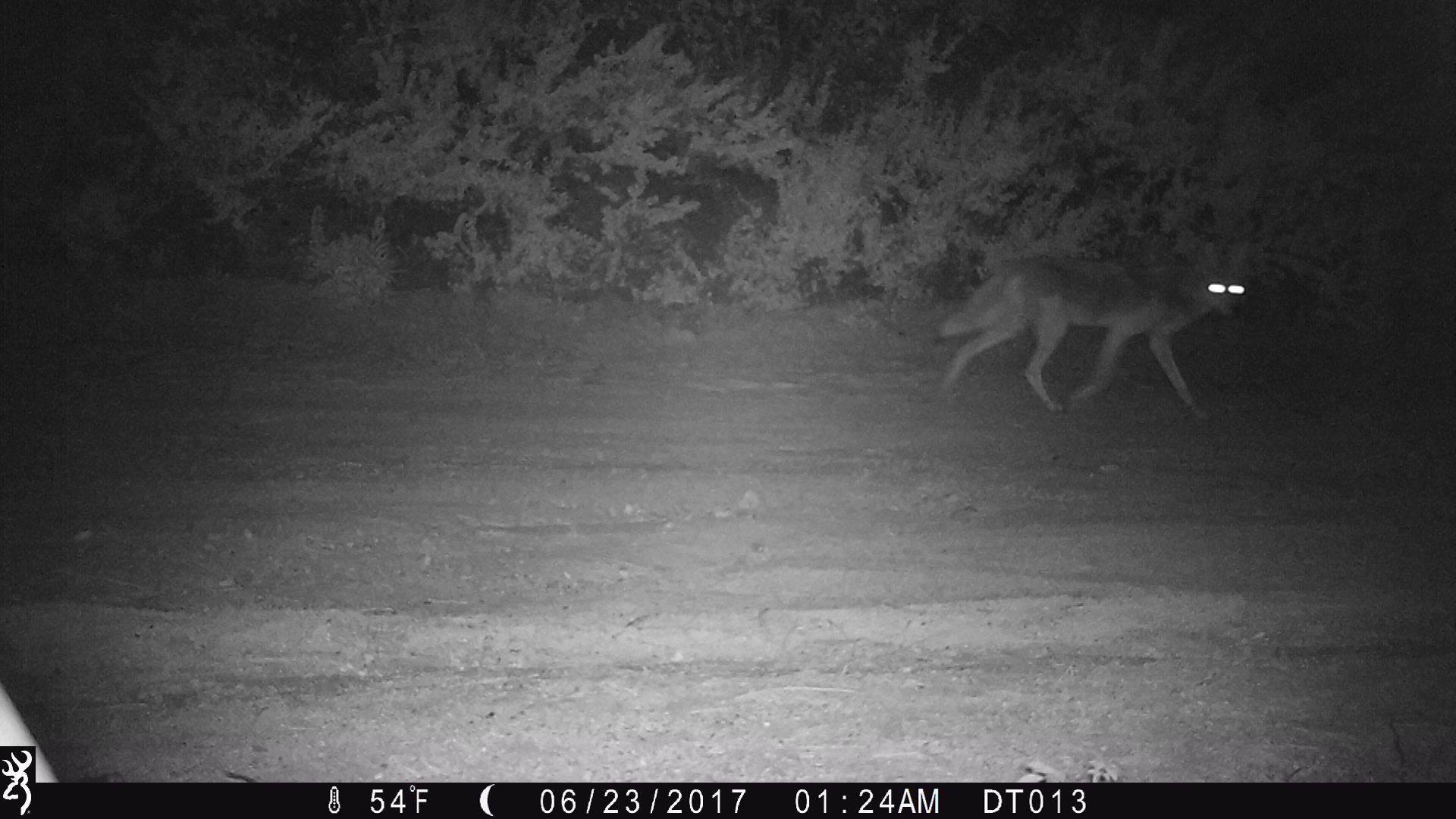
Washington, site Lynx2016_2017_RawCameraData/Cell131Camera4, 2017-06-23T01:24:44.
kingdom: Animalia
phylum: Chordata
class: Mammalia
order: Carnivora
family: Canidae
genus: Canis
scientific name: Canis latrans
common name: coyote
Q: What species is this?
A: Canis latrans (coyote).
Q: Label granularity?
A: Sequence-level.